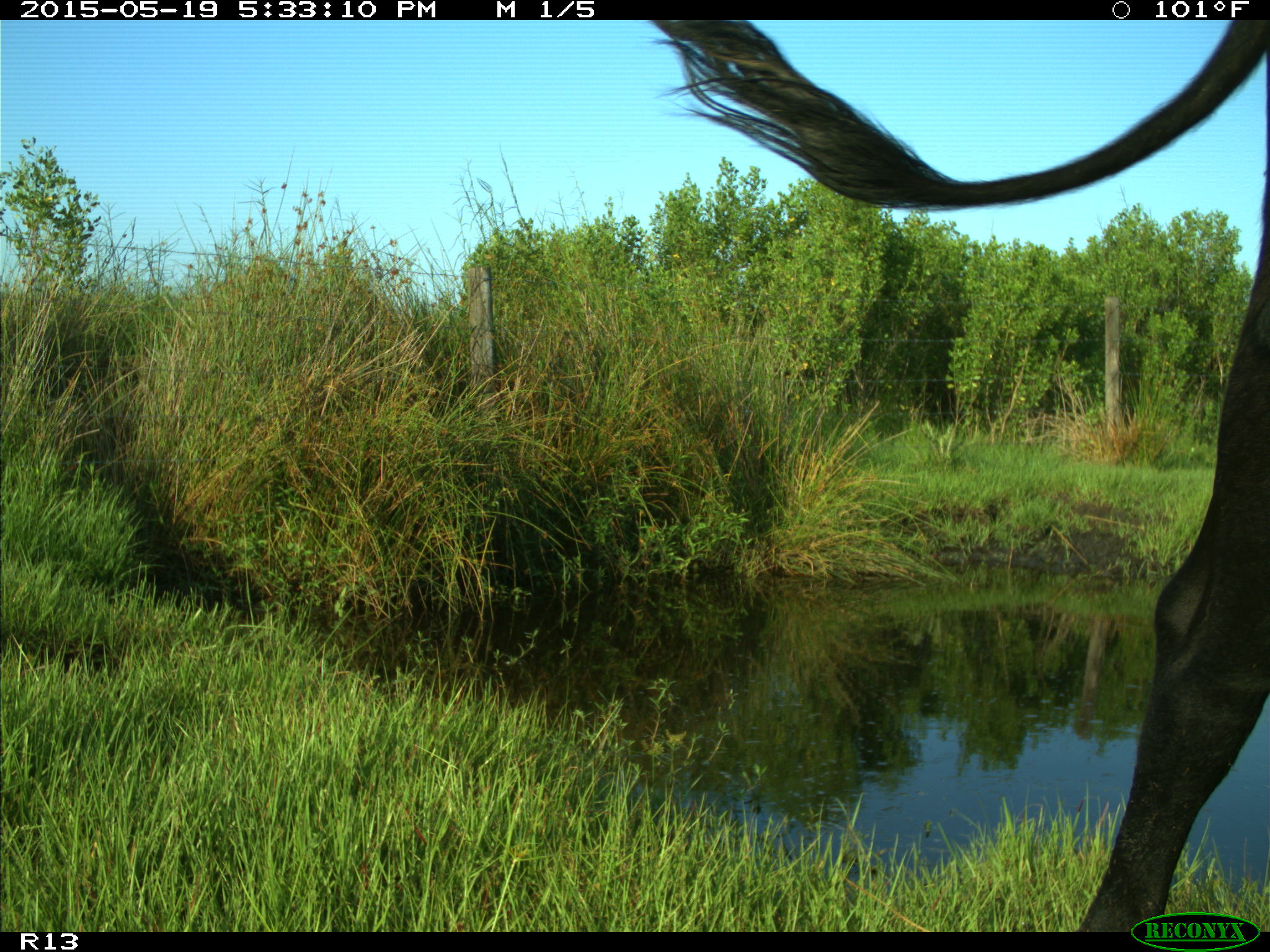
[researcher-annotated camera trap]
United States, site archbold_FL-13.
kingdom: Animalia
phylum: Chordata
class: Mammalia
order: Artiodactyla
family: Bovidae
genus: Bos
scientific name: Bos taurus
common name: domestic cow